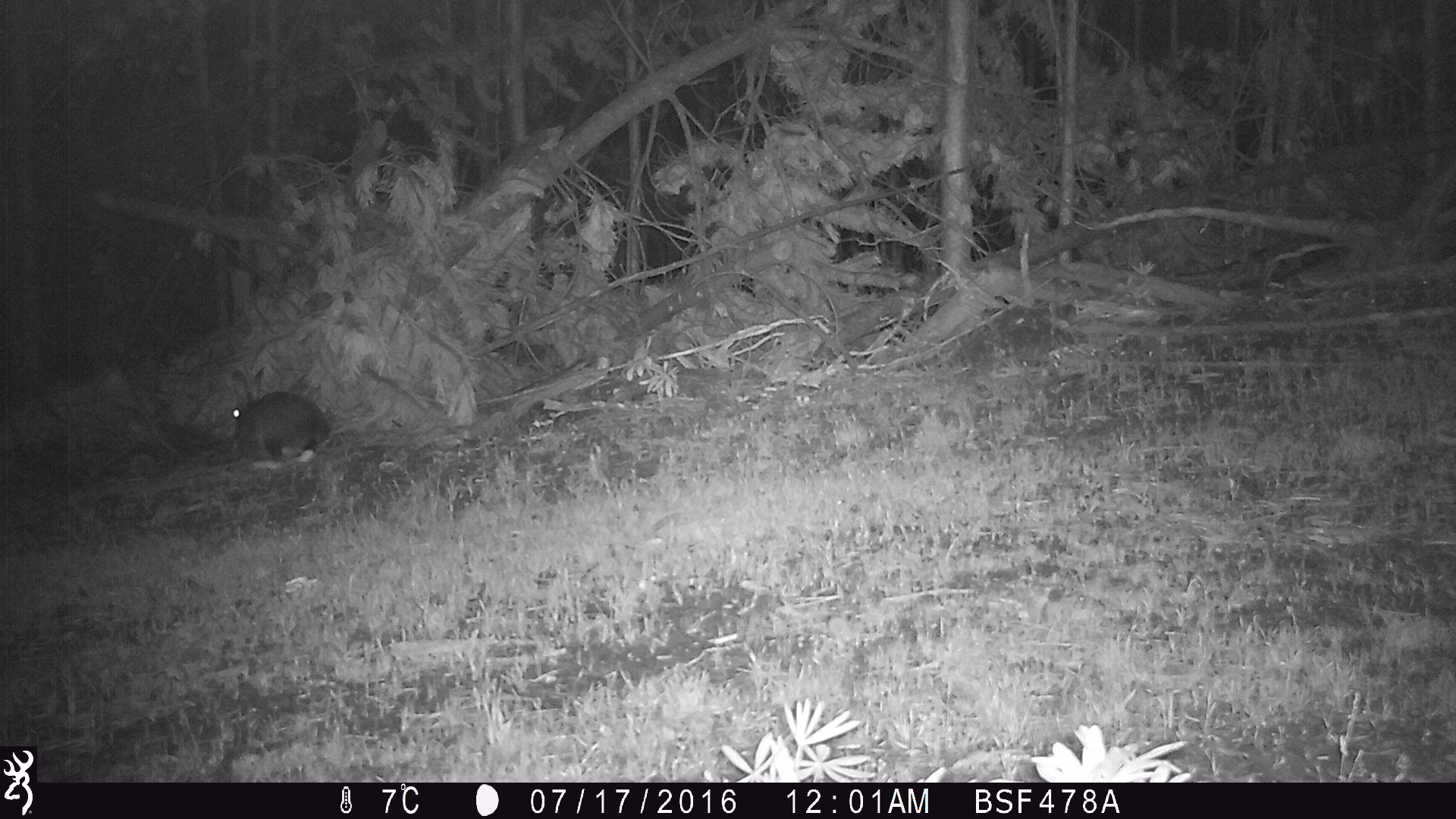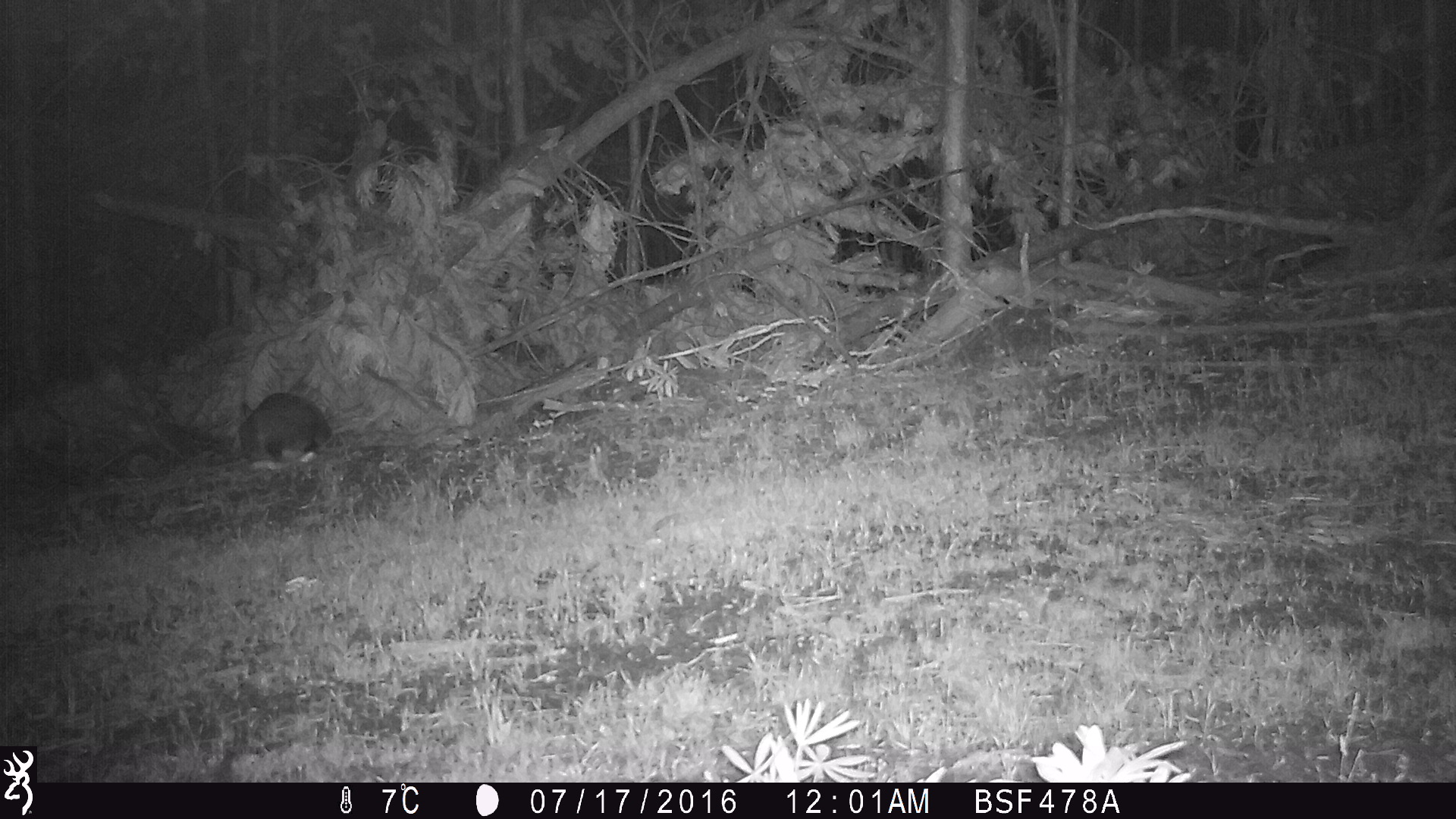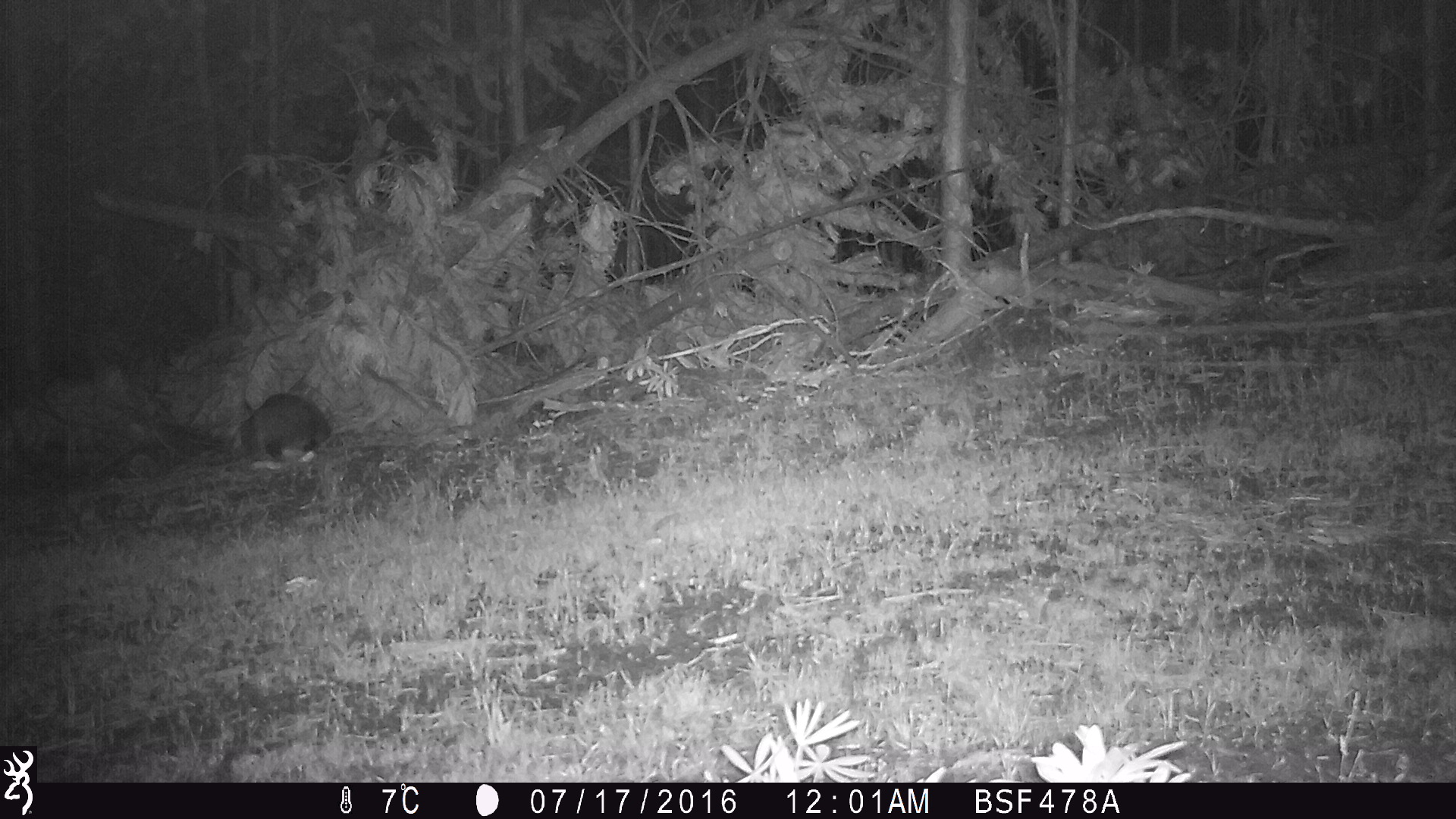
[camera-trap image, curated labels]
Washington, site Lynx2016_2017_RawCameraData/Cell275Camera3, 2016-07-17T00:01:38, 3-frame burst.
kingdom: Animalia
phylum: Chordata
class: Mammalia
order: Lagomorpha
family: Leporidae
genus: Lepus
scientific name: Lepus americanus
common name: snowshoe hare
Lepus americanus (snowshoe hare). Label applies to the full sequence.